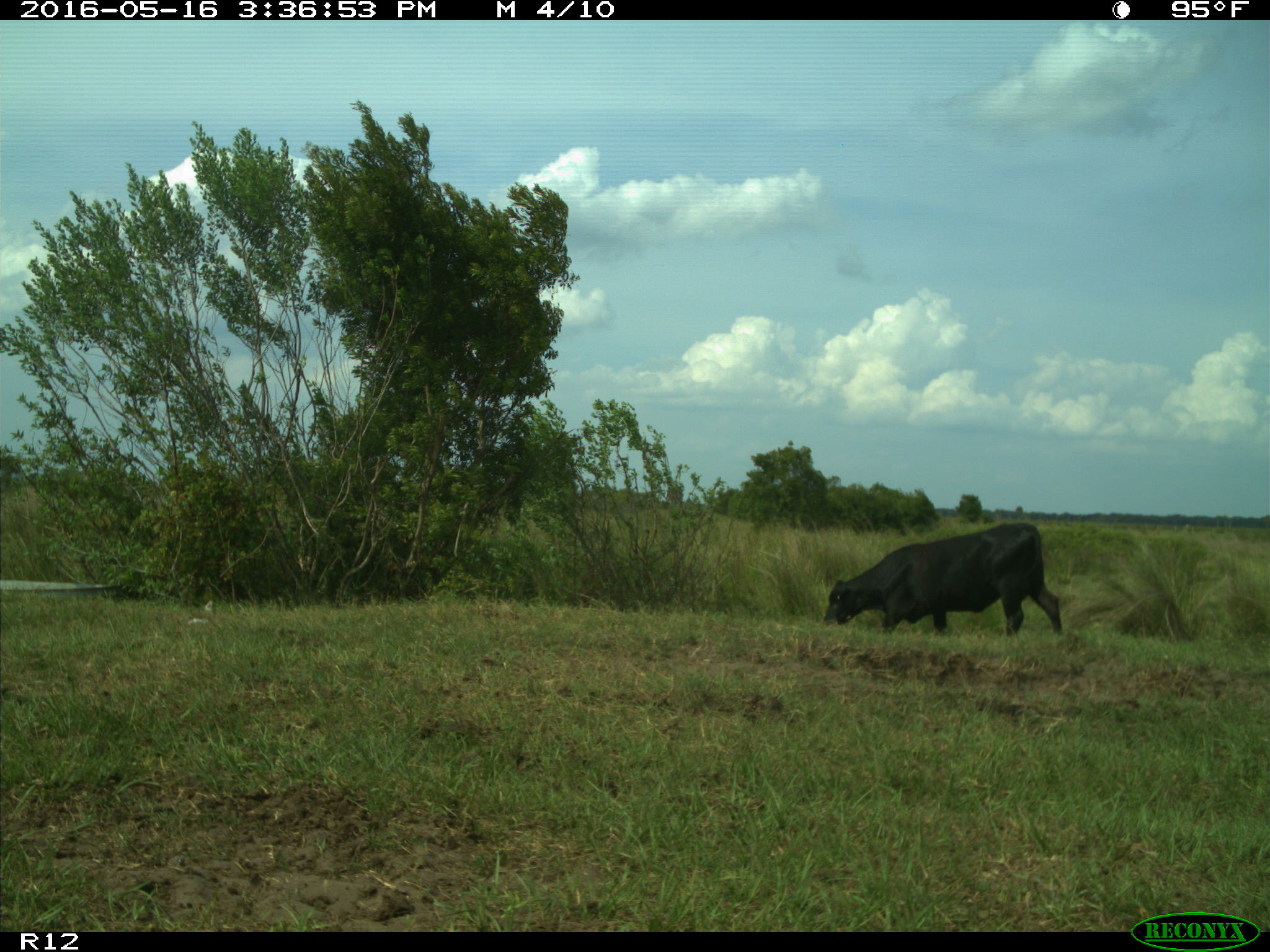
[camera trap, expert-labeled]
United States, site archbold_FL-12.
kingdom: Animalia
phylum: Chordata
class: Mammalia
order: Artiodactyla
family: Bovidae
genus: Bos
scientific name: Bos taurus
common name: domestic cow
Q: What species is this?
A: Bos taurus (domestic cow).